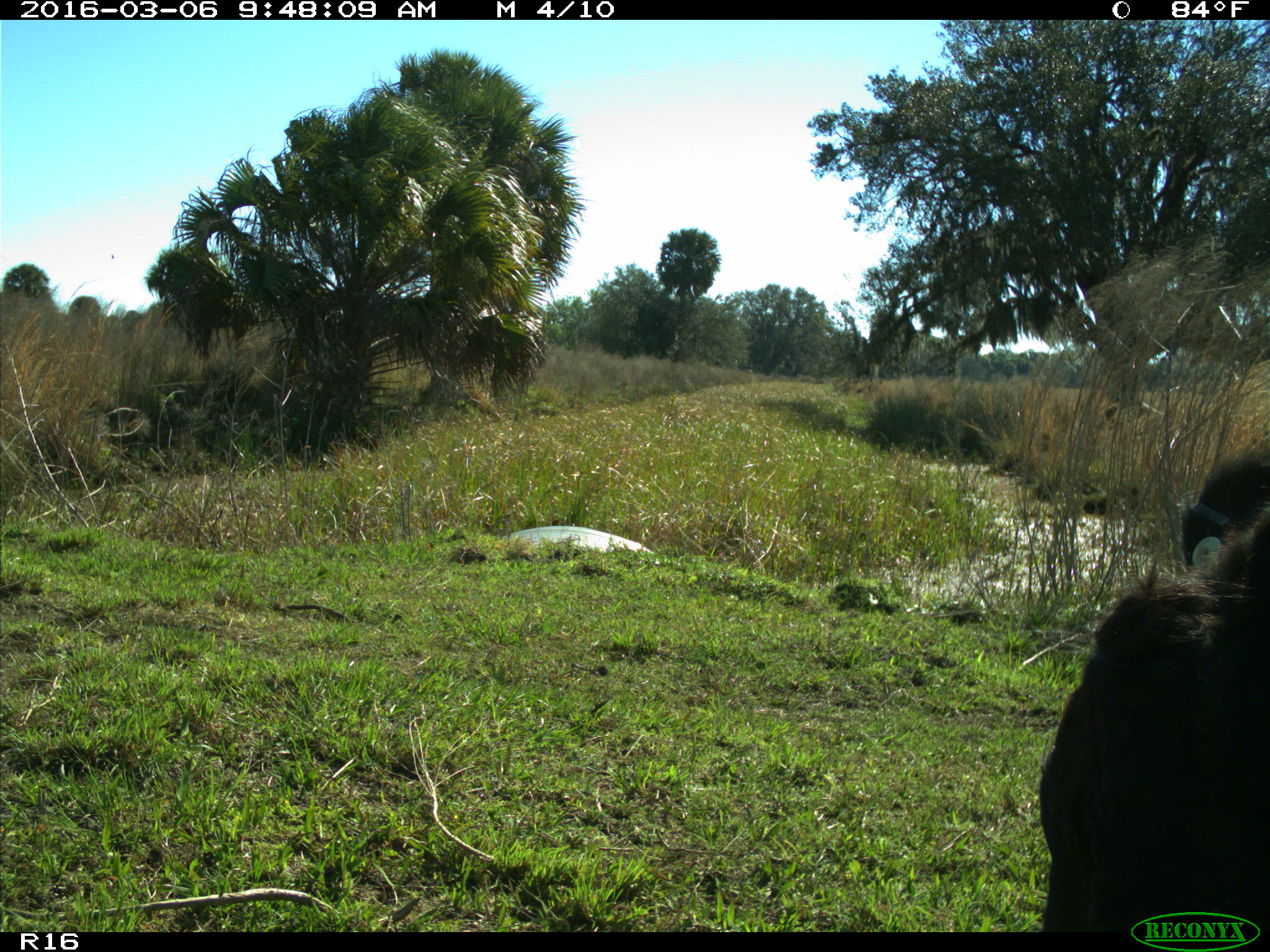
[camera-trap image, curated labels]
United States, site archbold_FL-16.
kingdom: Animalia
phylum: Chordata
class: Mammalia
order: Artiodactyla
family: Bovidae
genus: Bos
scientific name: Bos taurus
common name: domestic cow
Bos taurus (domestic cow).